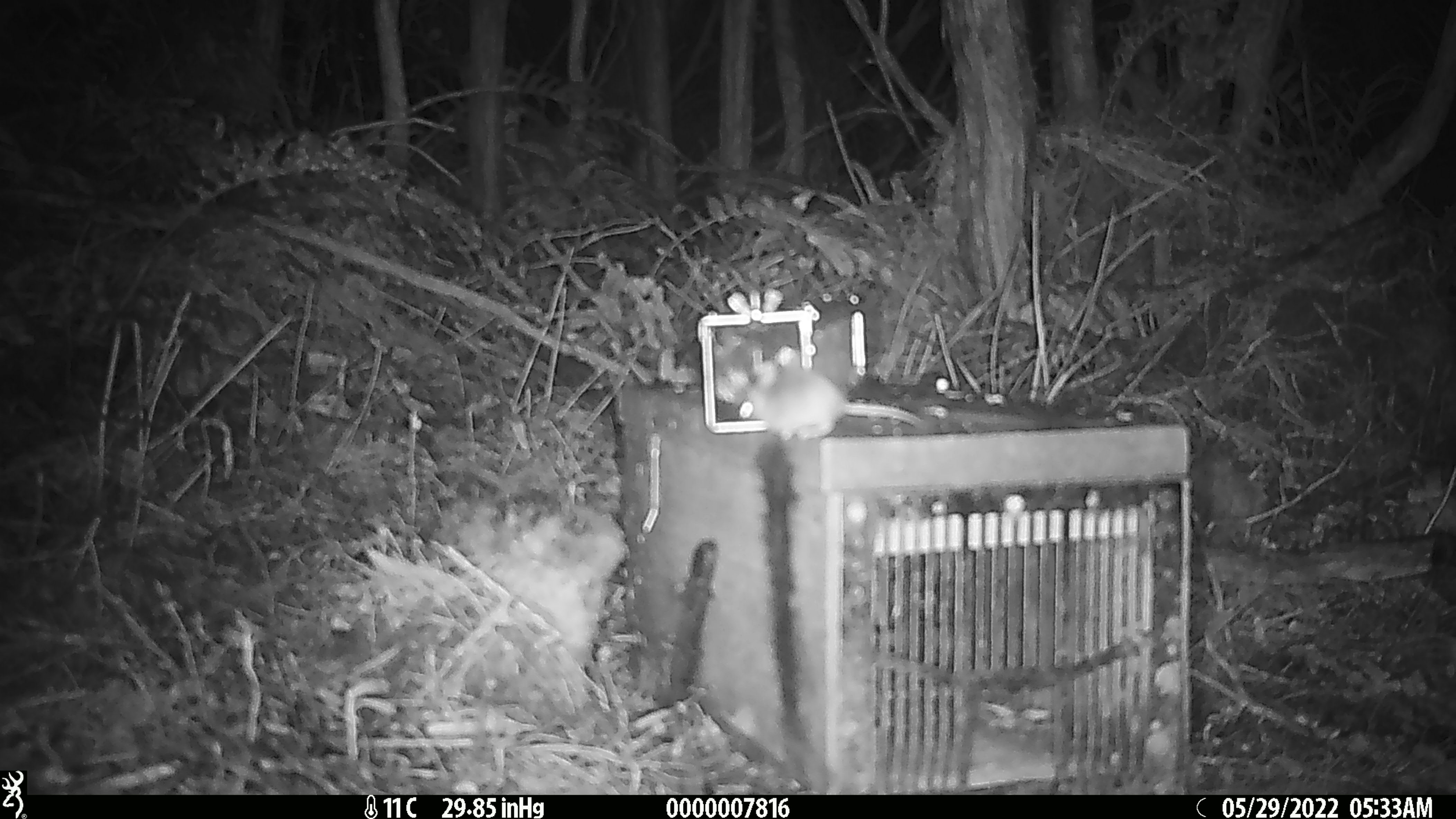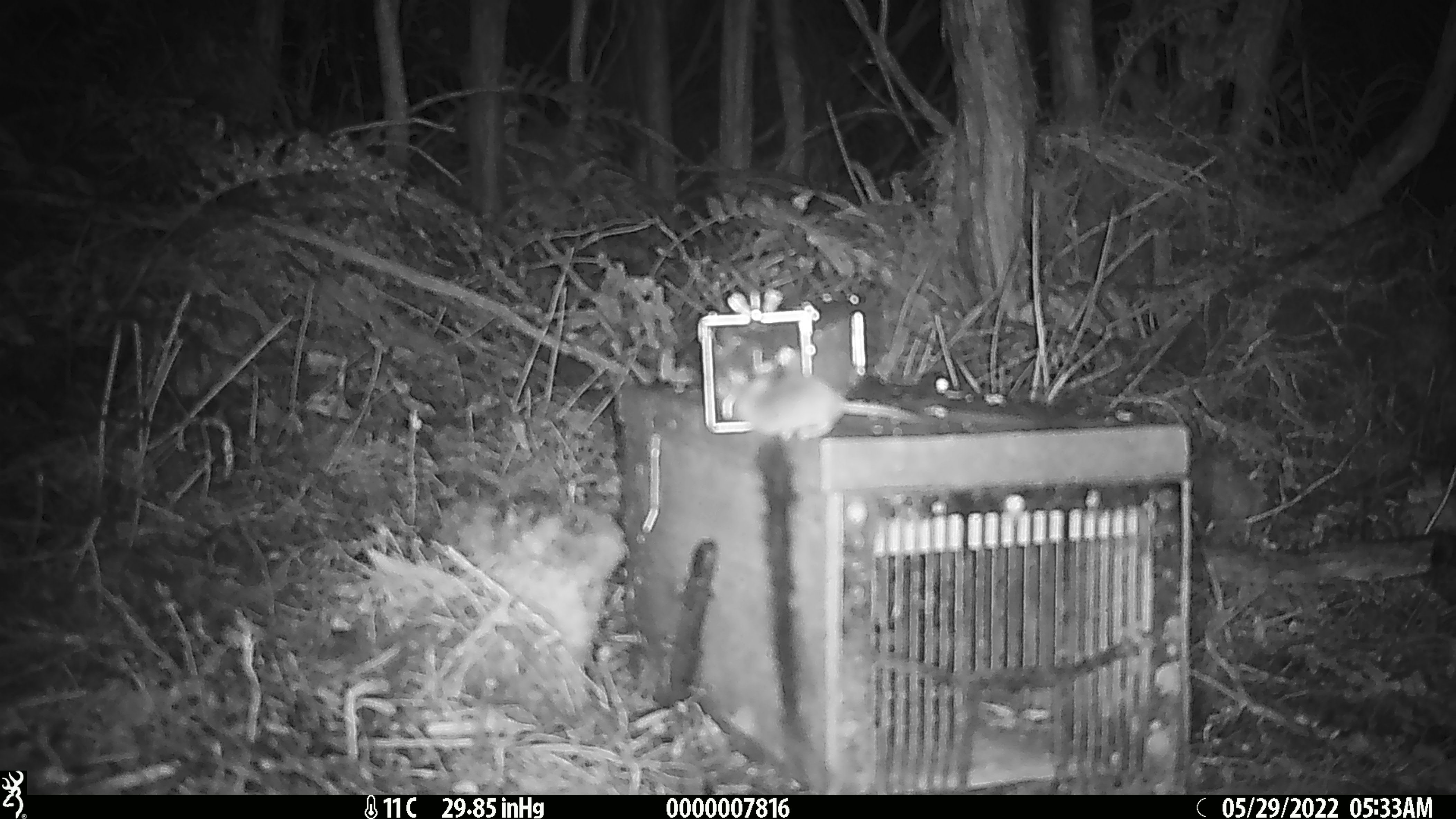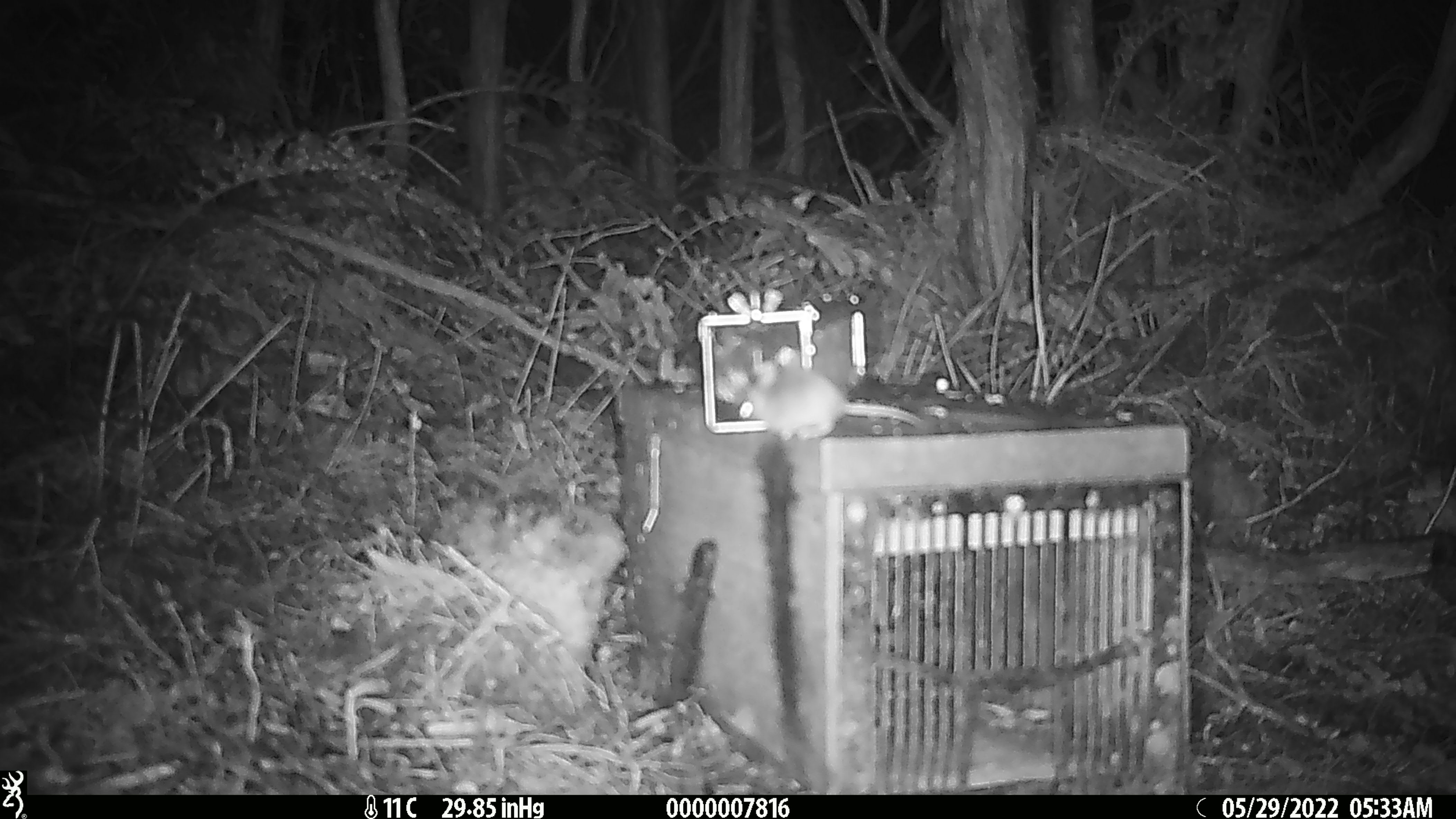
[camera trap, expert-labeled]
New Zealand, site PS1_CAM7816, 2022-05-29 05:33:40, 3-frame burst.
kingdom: Animalia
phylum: Chordata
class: Mammalia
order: Rodentia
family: Muridae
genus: Mus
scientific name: Mus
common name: mouse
Mouse (Mus).